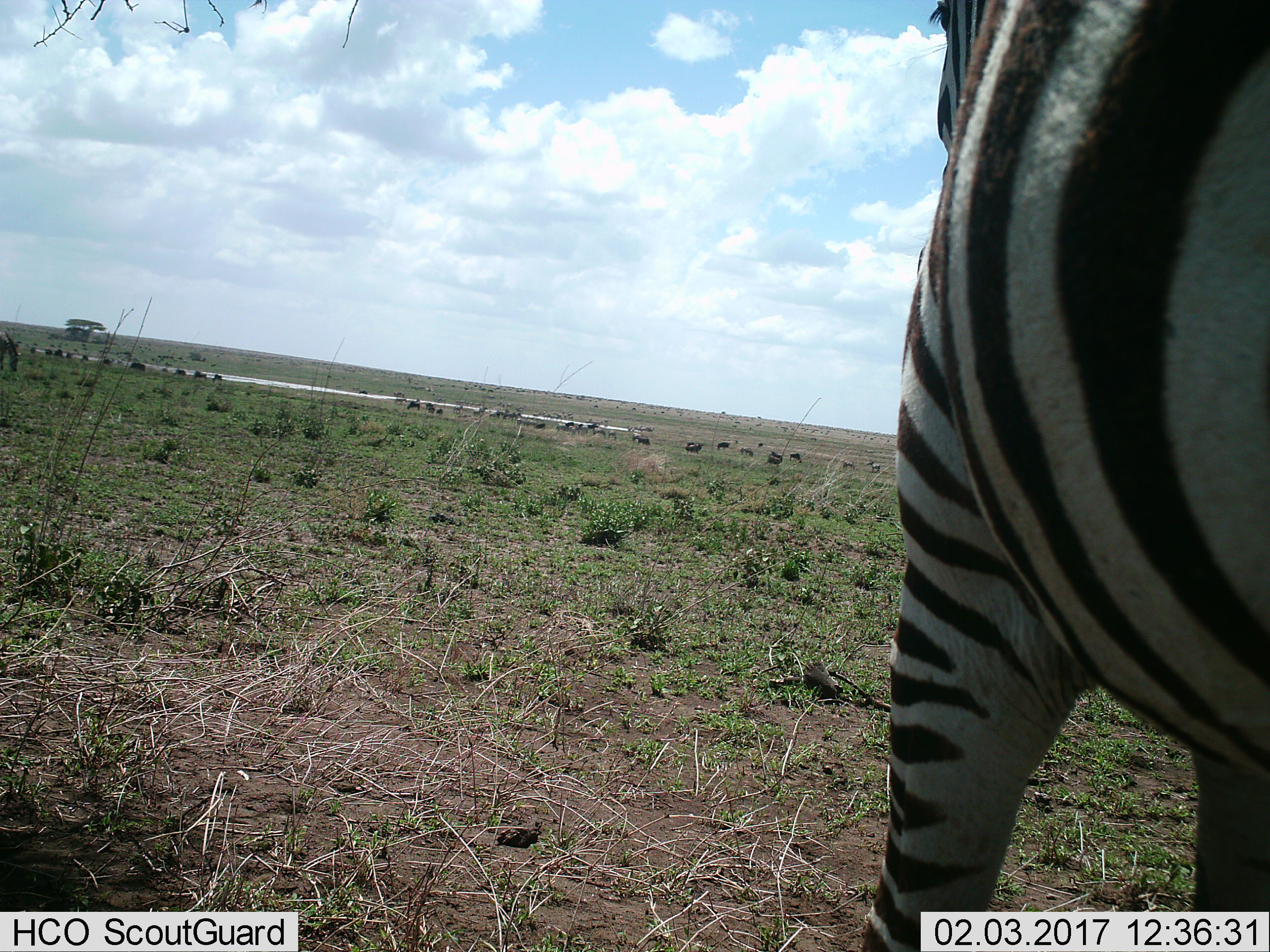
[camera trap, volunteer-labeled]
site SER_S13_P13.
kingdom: Animalia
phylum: Chordata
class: Mammalia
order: Perissodactyla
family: Equidae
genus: Equus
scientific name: Equus quagga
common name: plains zebra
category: zebraplains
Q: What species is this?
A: Zebraplains (plains zebra) (Equus quagga).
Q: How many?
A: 1.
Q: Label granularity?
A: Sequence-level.